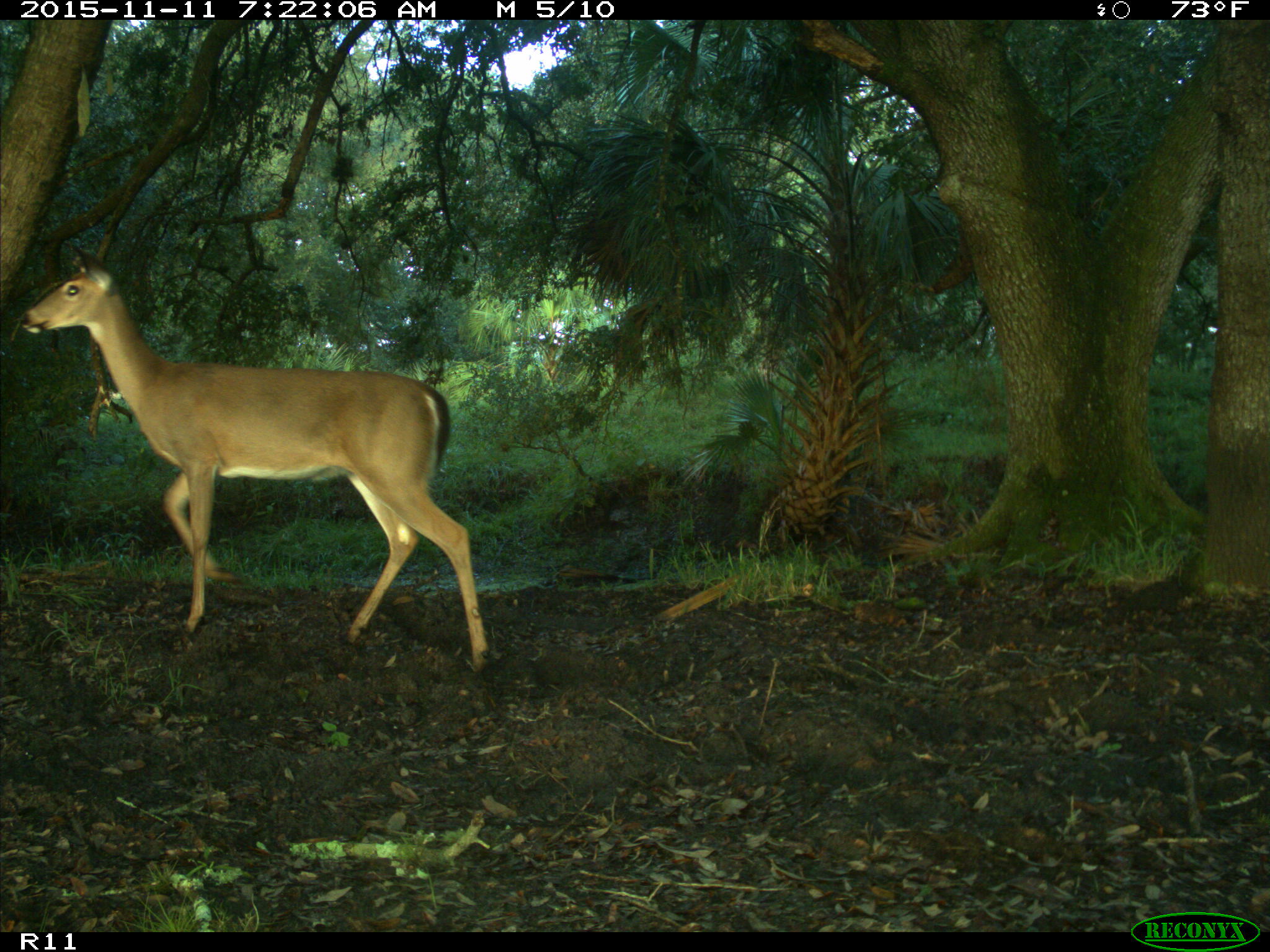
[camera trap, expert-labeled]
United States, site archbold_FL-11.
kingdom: Animalia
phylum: Chordata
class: Mammalia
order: Artiodactyla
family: Cervidae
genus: Odocoileus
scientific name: Odocoileus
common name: deer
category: unidentified deer